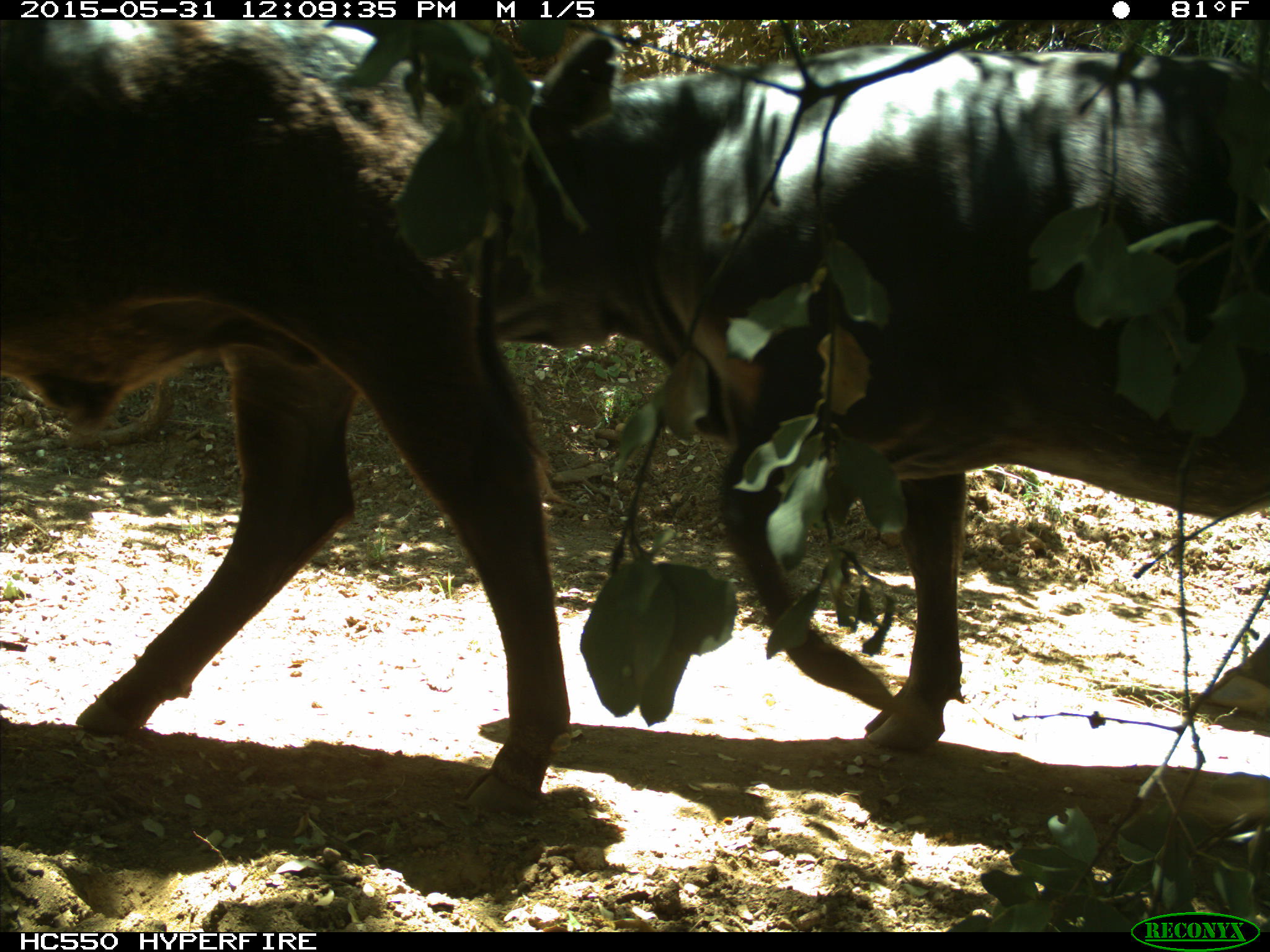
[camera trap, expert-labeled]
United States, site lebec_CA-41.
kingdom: Animalia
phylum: Chordata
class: Mammalia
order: Artiodactyla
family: Bovidae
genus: Bos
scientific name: Bos taurus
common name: domestic cow